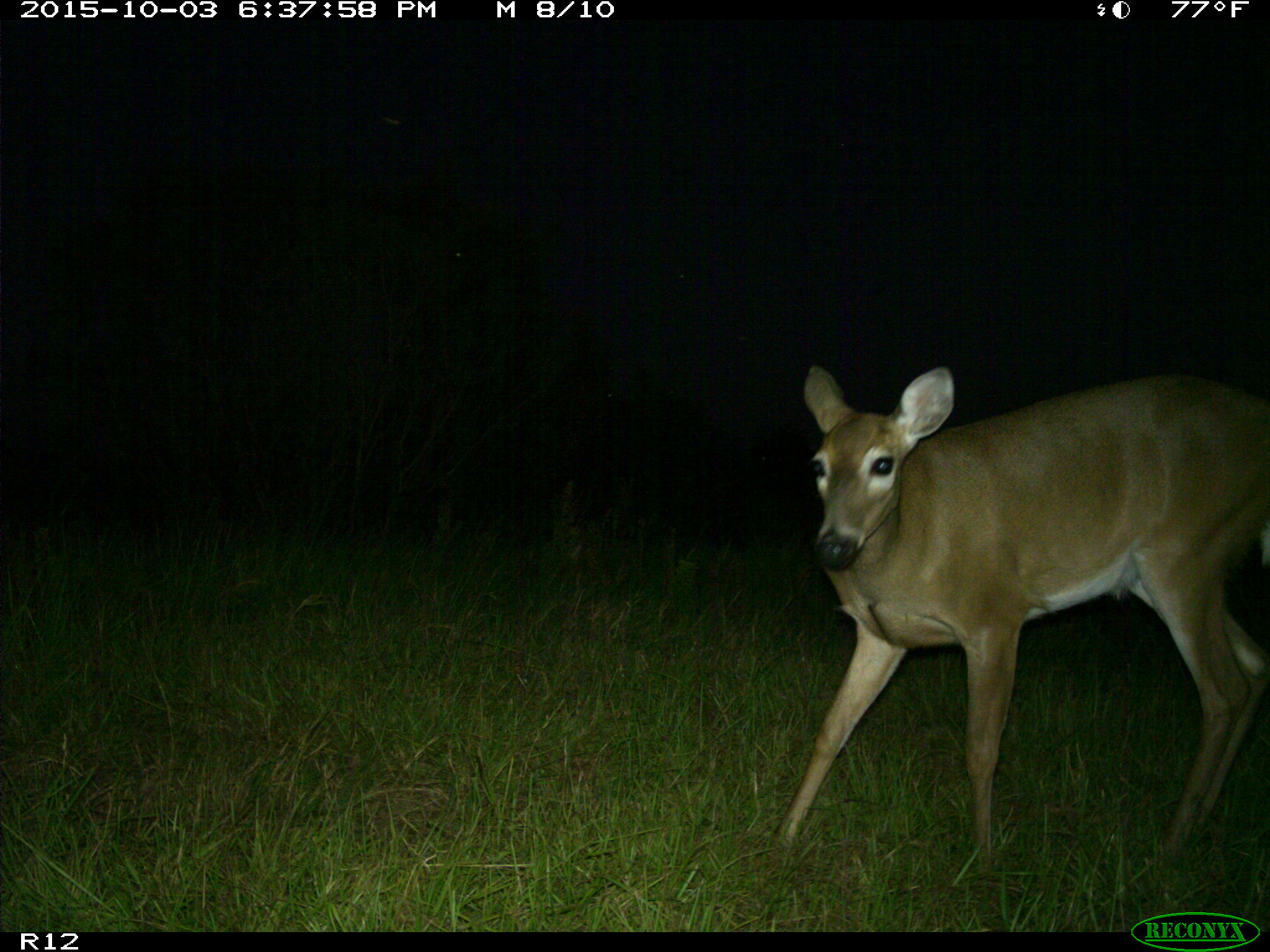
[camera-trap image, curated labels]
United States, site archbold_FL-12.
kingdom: Animalia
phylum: Chordata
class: Mammalia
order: Artiodactyla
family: Cervidae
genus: Odocoileus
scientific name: Odocoileus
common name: deer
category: unidentified deer